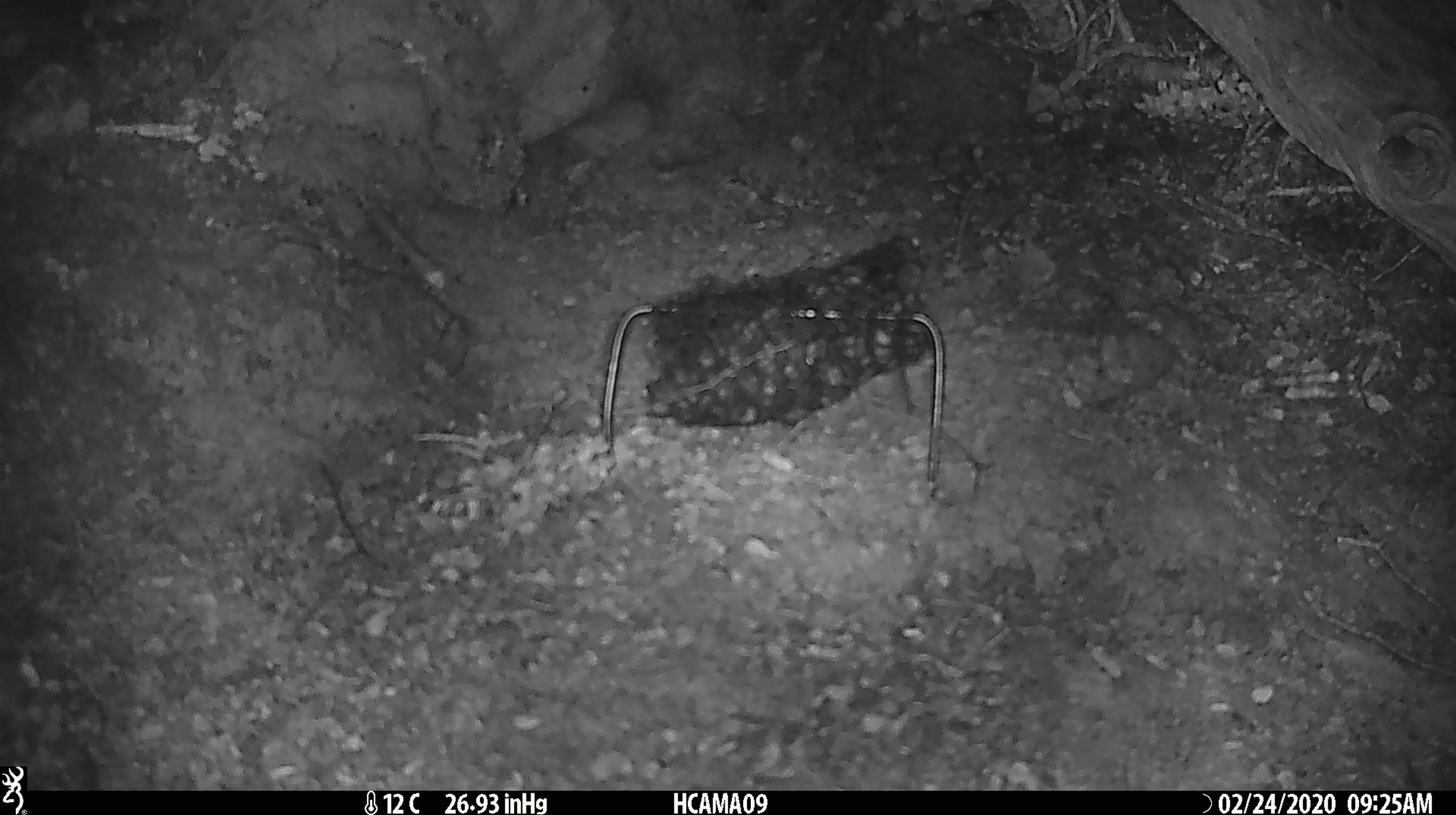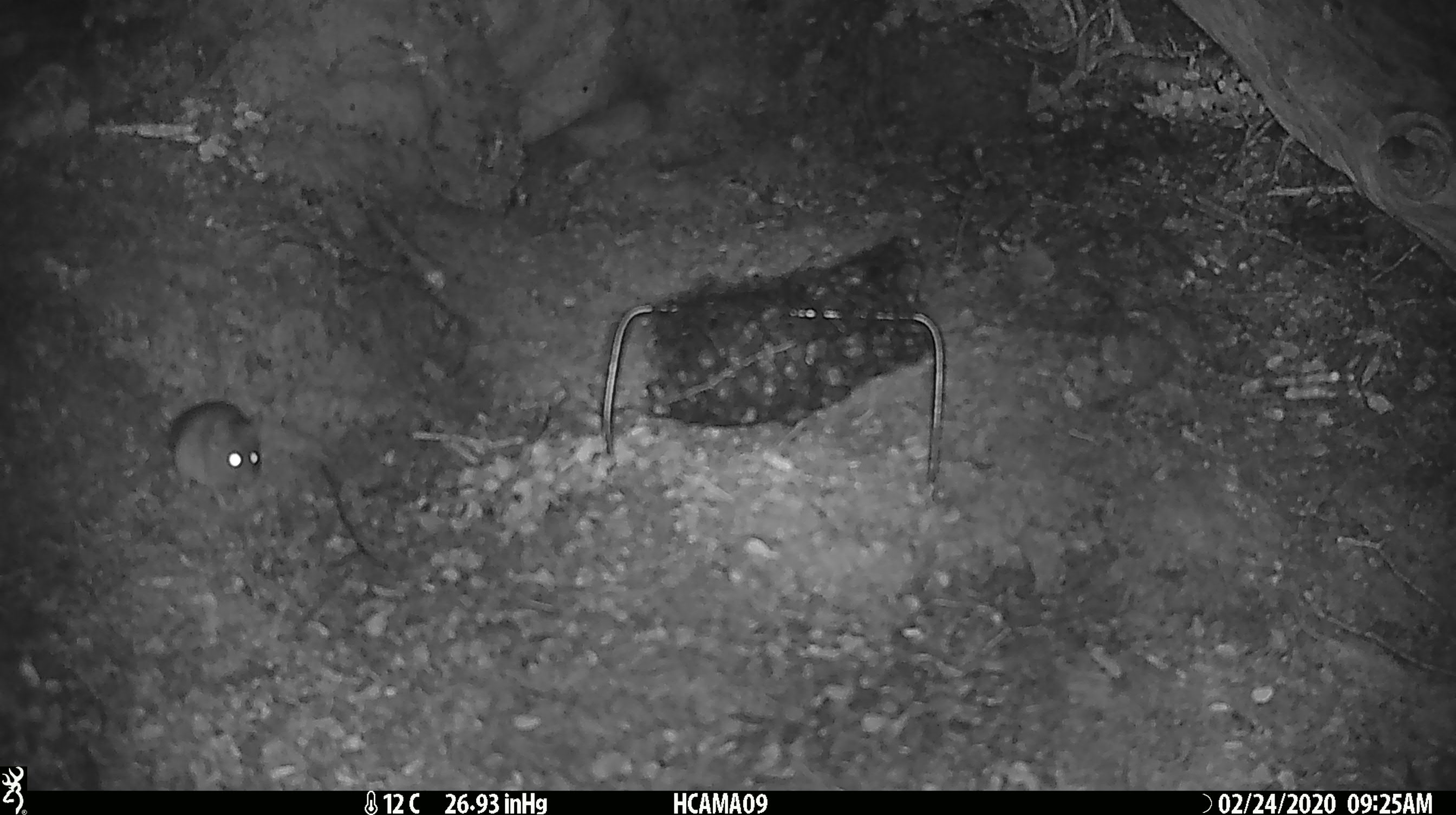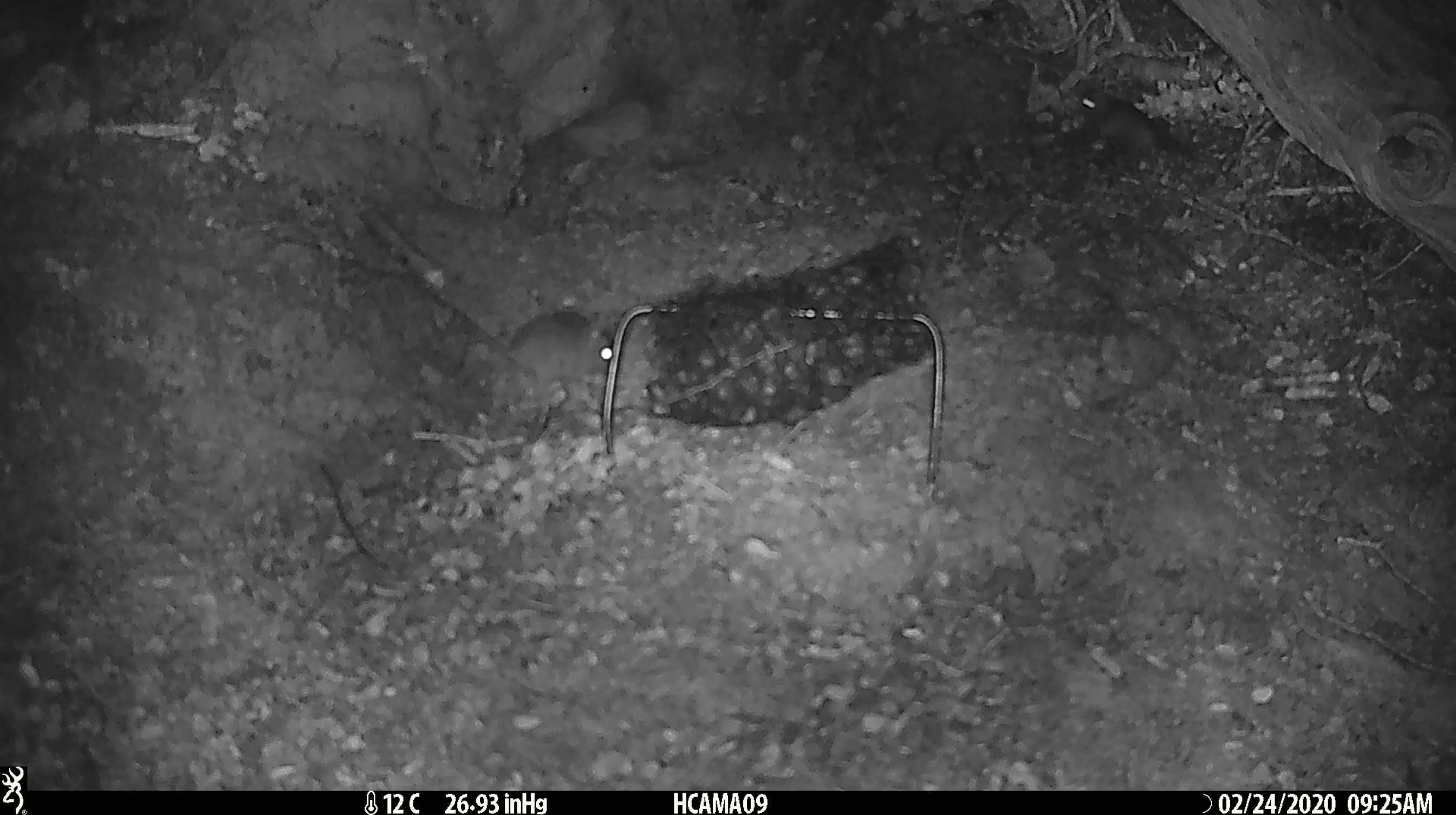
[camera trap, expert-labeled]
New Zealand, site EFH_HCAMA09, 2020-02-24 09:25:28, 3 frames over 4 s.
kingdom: Animalia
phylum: Chordata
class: Mammalia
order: Rodentia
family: Muridae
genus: Mus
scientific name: Mus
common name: mouse